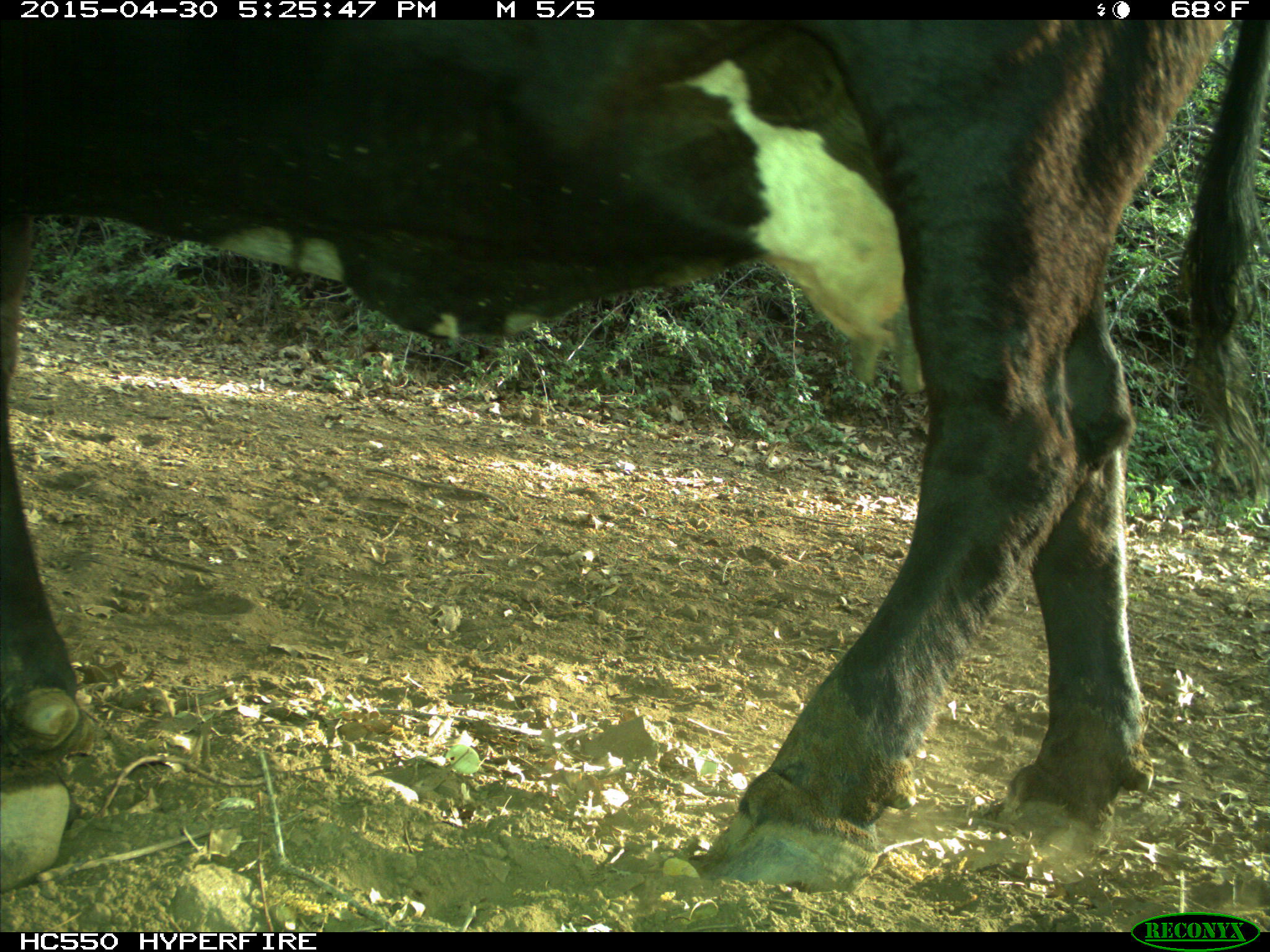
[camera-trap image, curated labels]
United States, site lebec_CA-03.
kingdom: Animalia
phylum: Chordata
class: Mammalia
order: Artiodactyla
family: Bovidae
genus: Bos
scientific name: Bos taurus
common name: domestic cow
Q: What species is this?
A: Bos taurus (domestic cow).